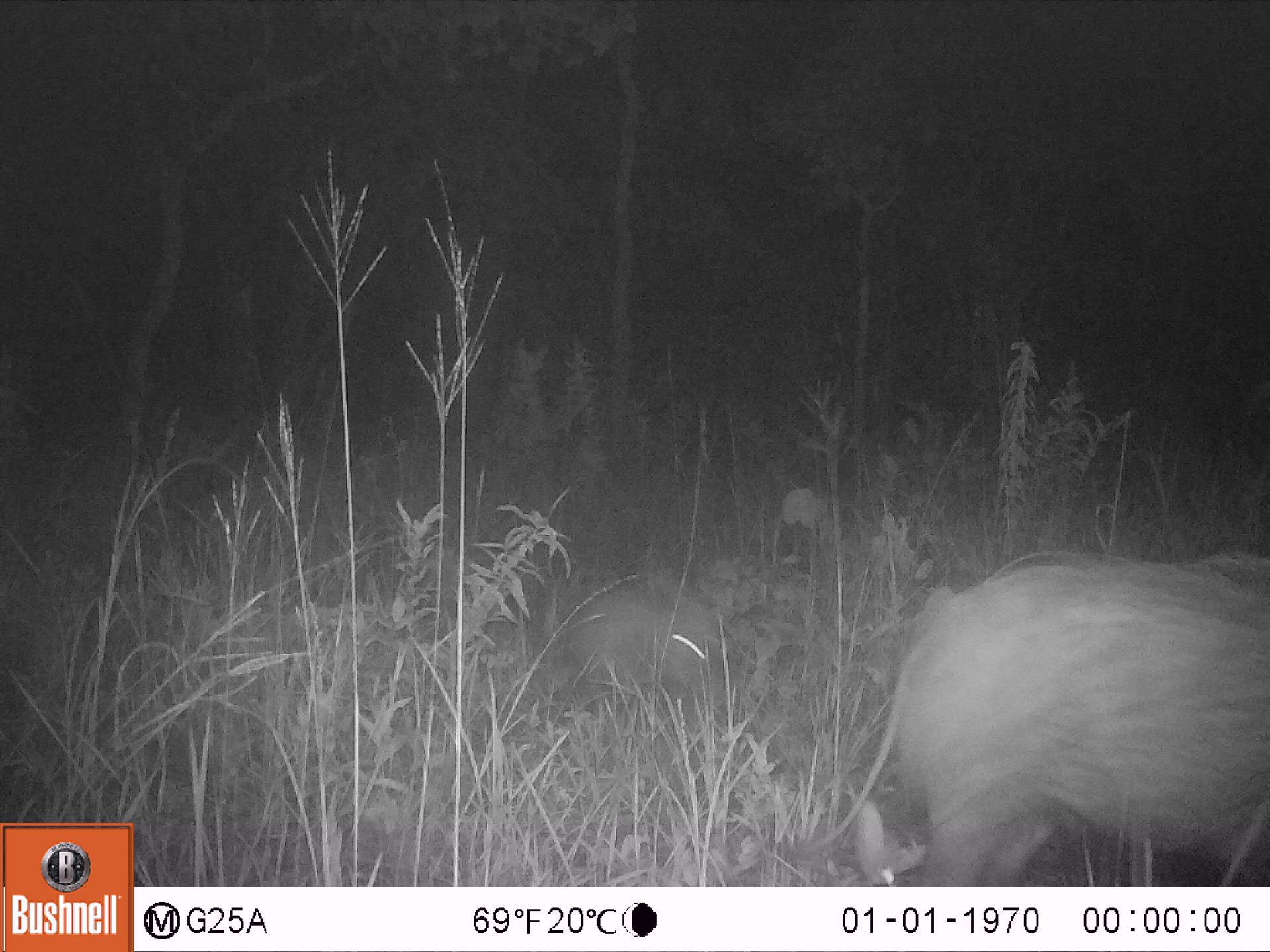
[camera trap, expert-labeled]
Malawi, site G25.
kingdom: Animalia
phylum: Chordata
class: Mammalia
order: Artiodactyla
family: Suidae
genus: Potamochoerus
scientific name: Potamochoerus larvatus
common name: bushpig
Bushpig (Potamochoerus larvatus), count 2.